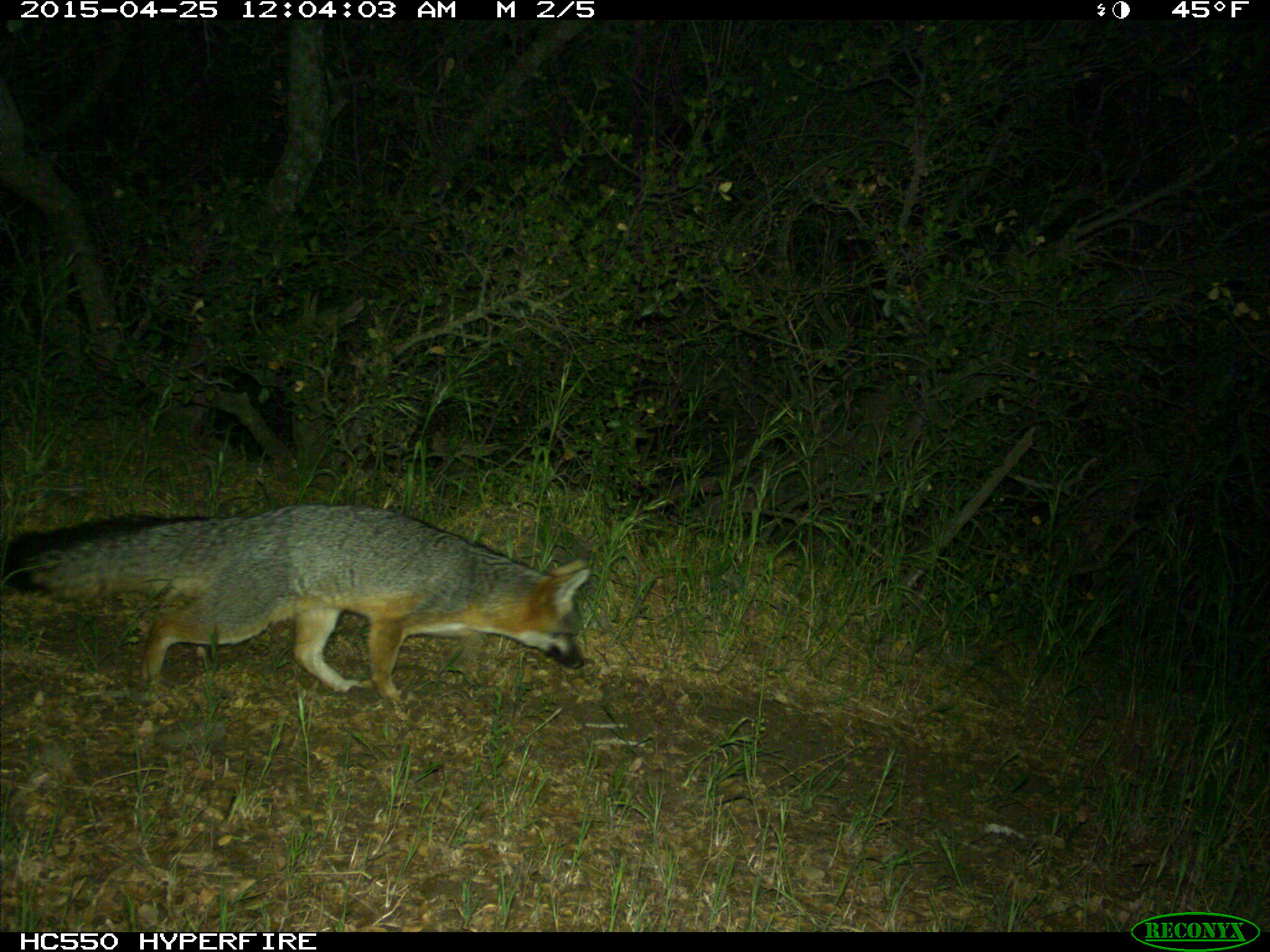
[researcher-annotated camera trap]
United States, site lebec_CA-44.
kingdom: Animalia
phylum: Chordata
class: Mammalia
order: Carnivora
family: Canidae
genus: Urocyon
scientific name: Urocyon cinereoargenteus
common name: gray fox